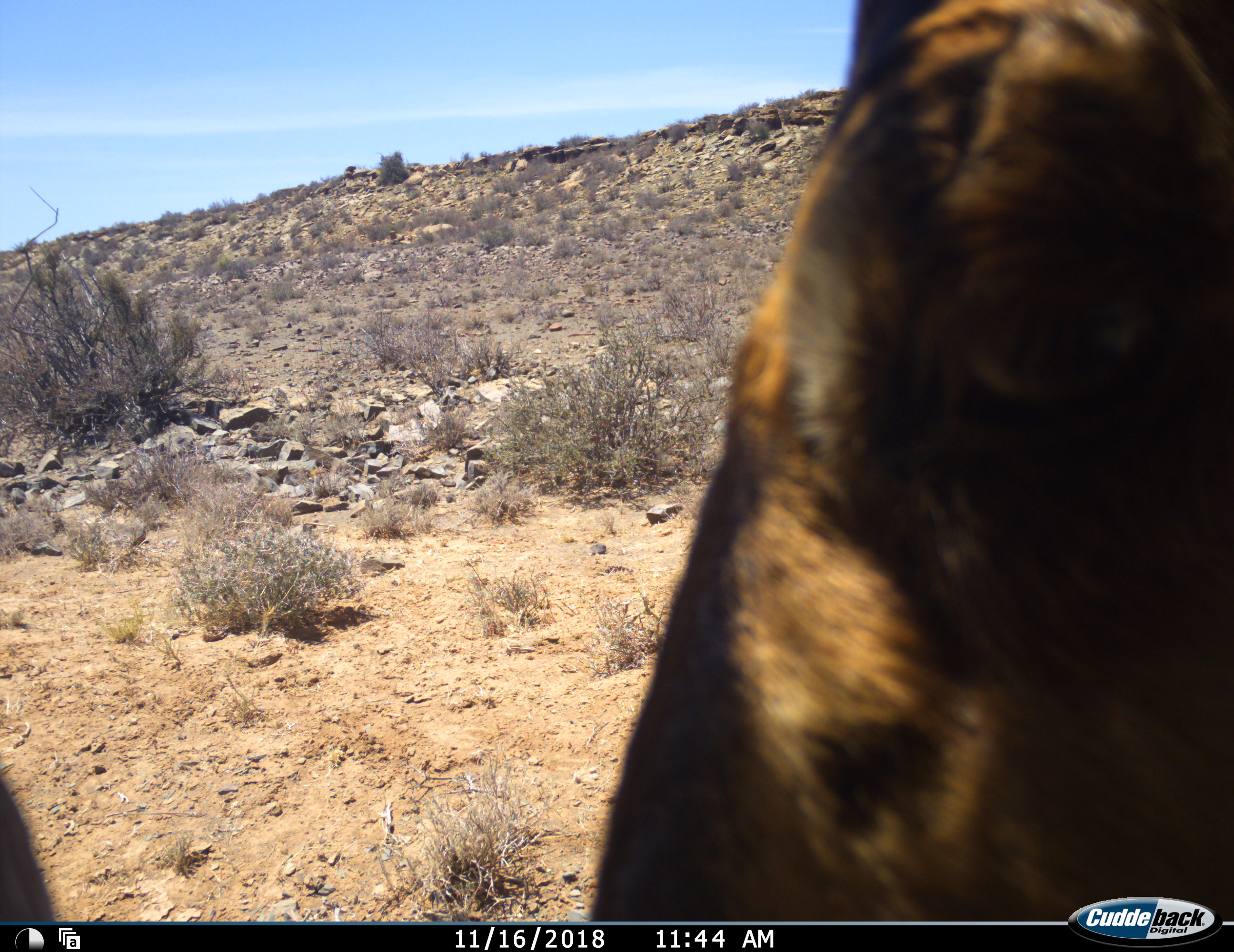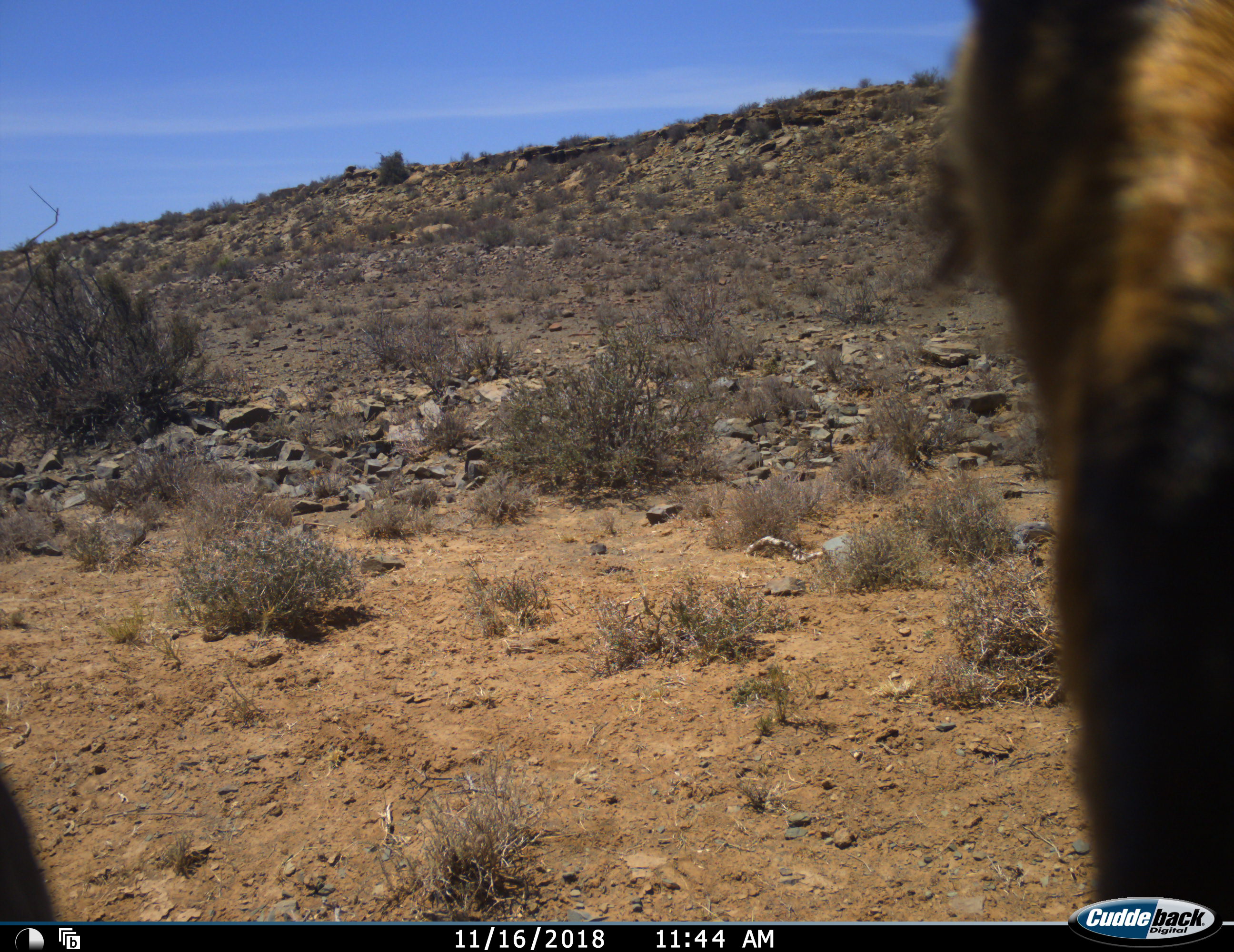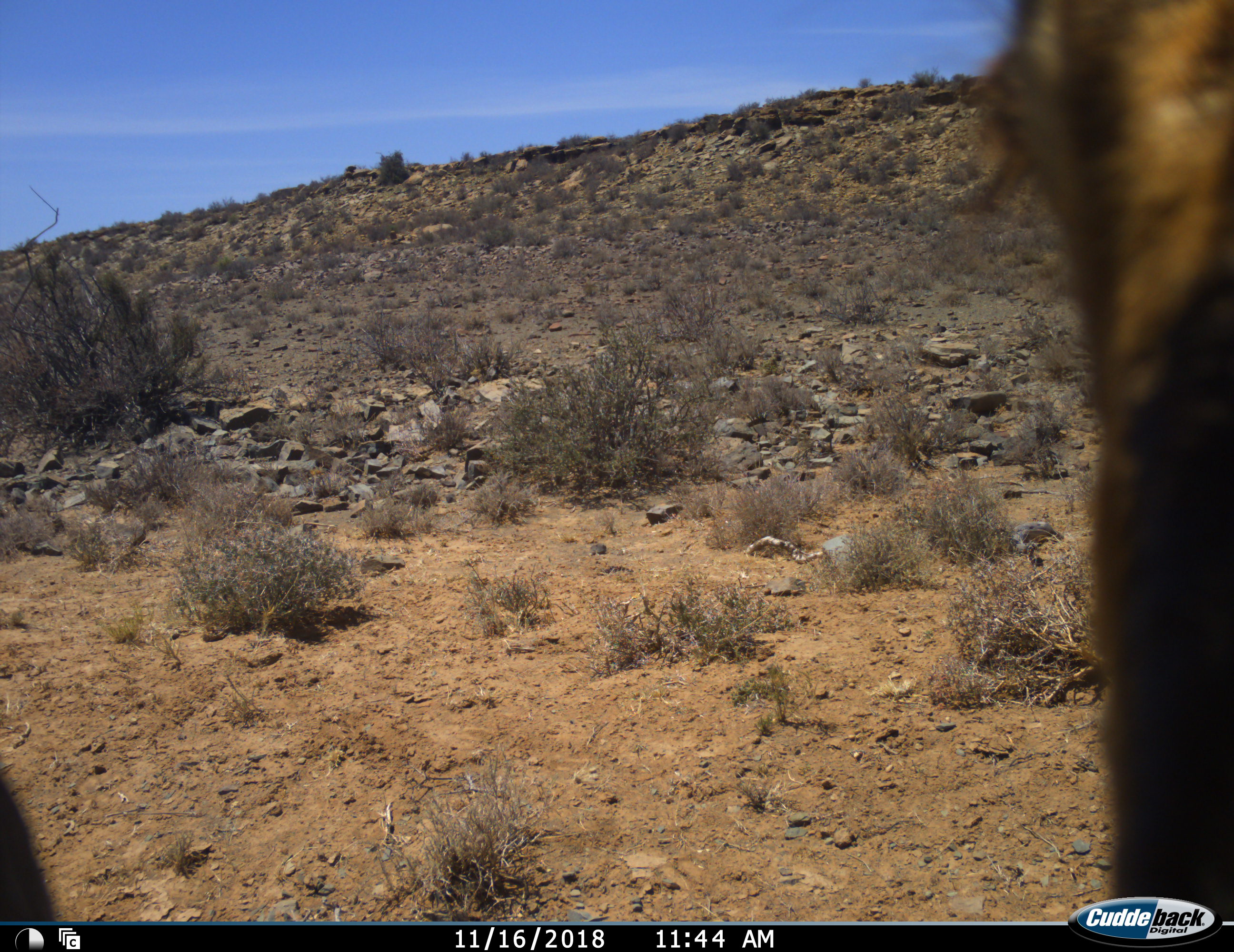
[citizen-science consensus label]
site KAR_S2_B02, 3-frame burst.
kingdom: Animalia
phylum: Chordata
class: Mammalia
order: Artiodactyla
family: Bovidae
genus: Alcelaphus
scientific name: Alcelaphus buselaphus caama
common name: red hartebeest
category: hartebeestred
Hartebeestred (red hartebeest) (Alcelaphus buselaphus caama), count 1. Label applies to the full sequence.